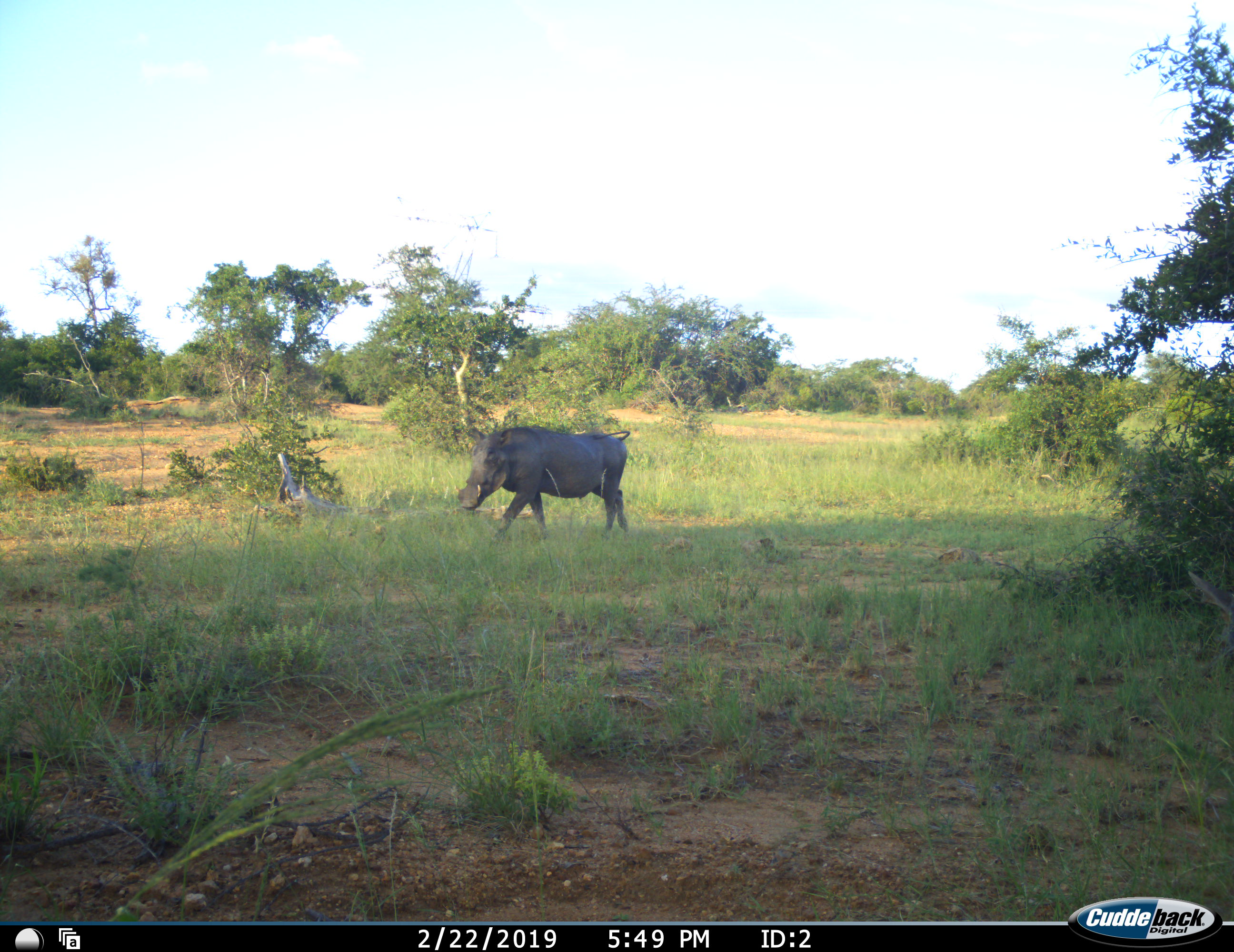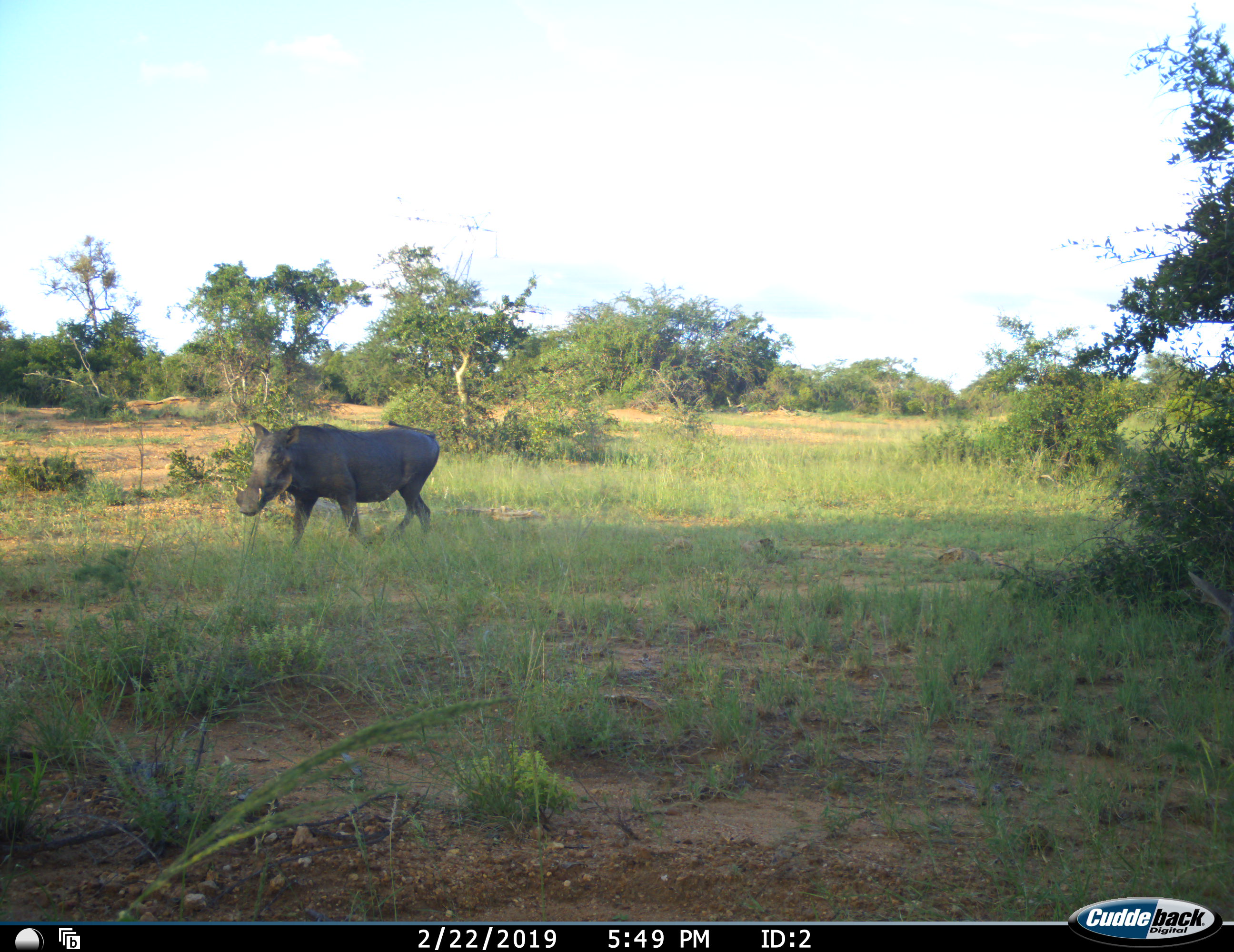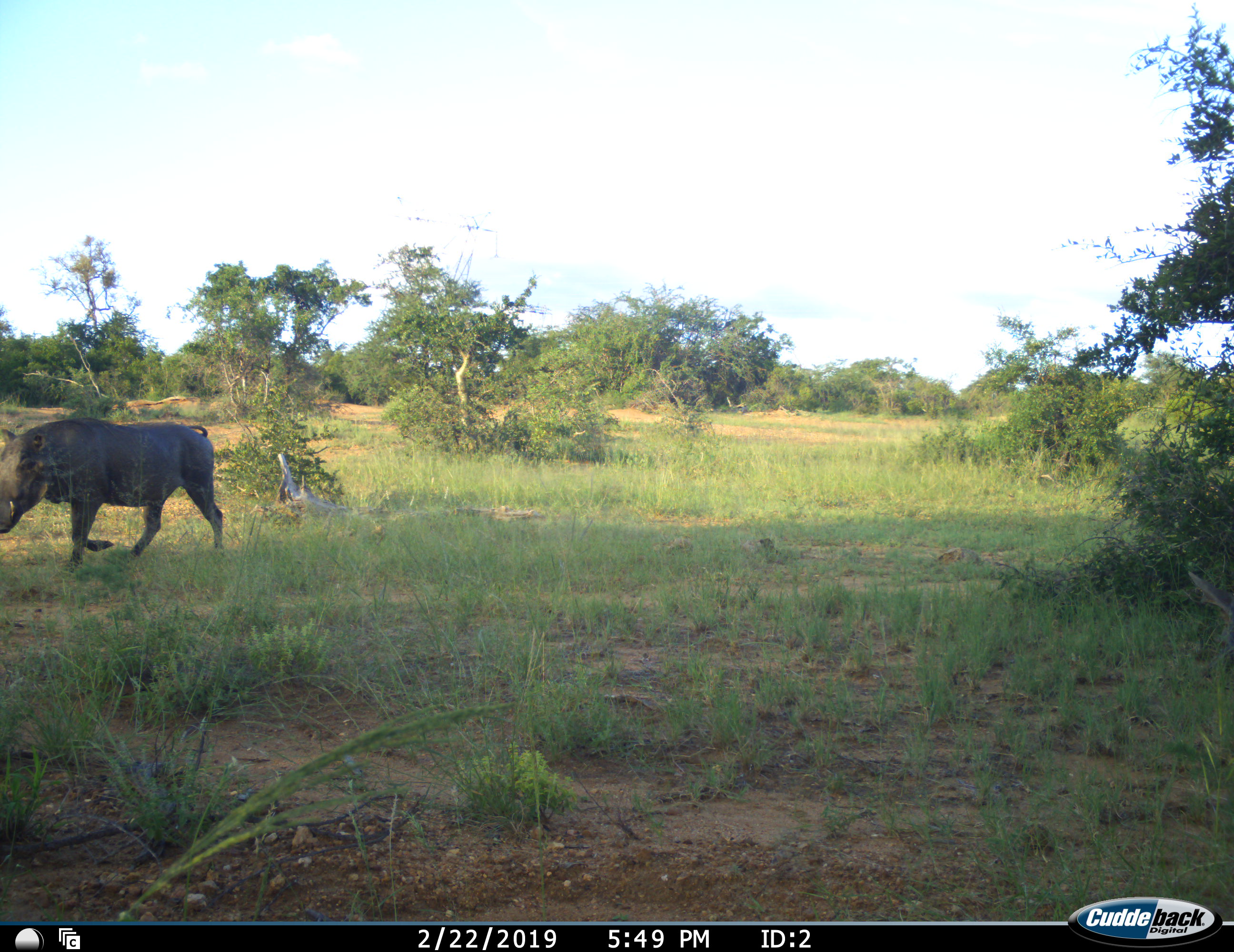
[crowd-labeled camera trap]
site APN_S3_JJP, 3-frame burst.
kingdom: Animalia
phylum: Chordata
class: Mammalia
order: Artiodactyla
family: Suidae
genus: Phacochoerus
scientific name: Phacochoerus africanus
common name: warthog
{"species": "warthog (Phacochoerus africanus)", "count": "1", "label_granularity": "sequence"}